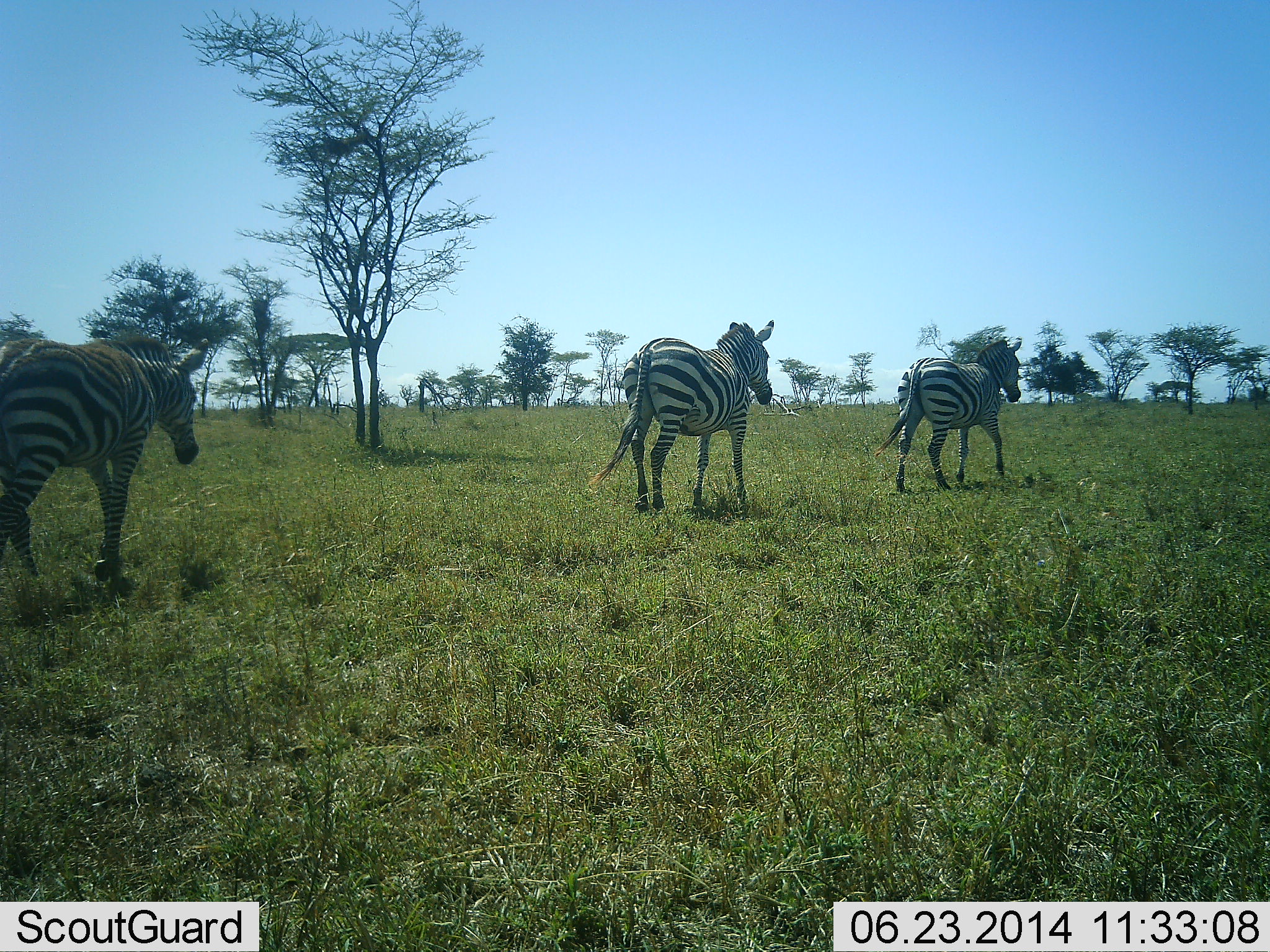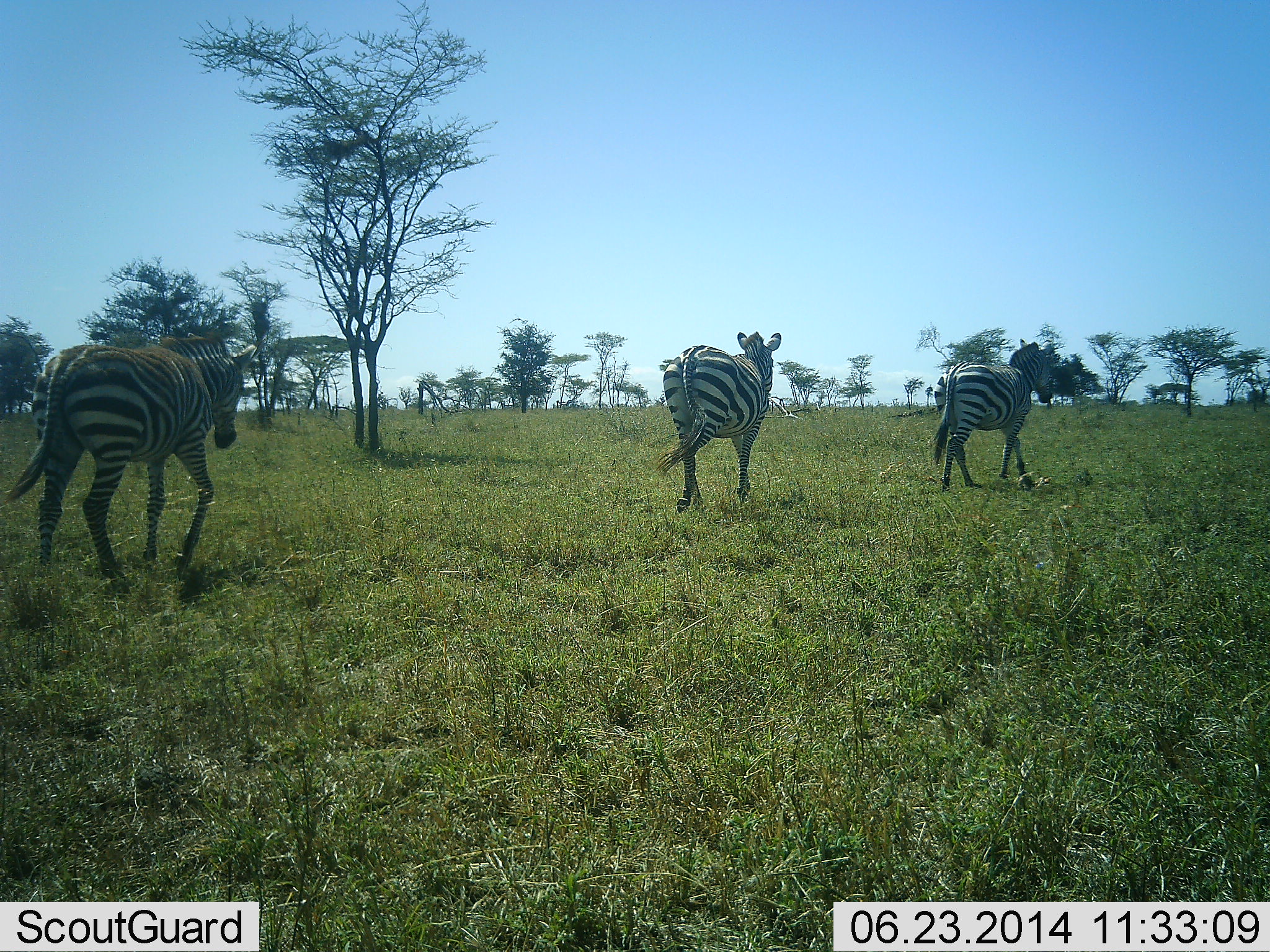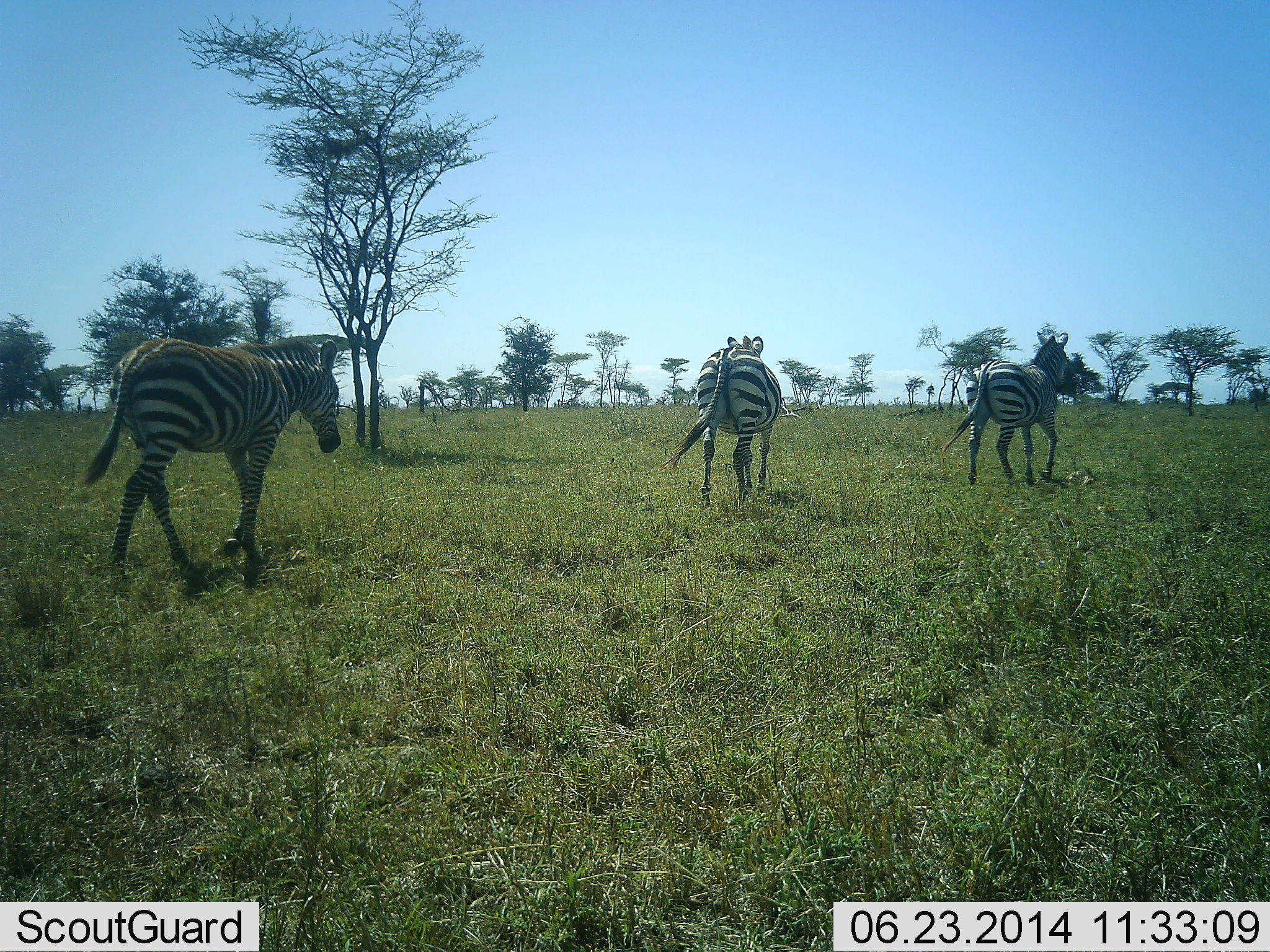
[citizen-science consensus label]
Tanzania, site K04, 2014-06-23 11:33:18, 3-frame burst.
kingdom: Animalia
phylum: Chordata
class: Mammalia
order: Perissodactyla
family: Equidae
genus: Equus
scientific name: Equus quagga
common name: plains zebra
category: zebra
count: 3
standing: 10%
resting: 0%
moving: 100%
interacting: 10%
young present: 0%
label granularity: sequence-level